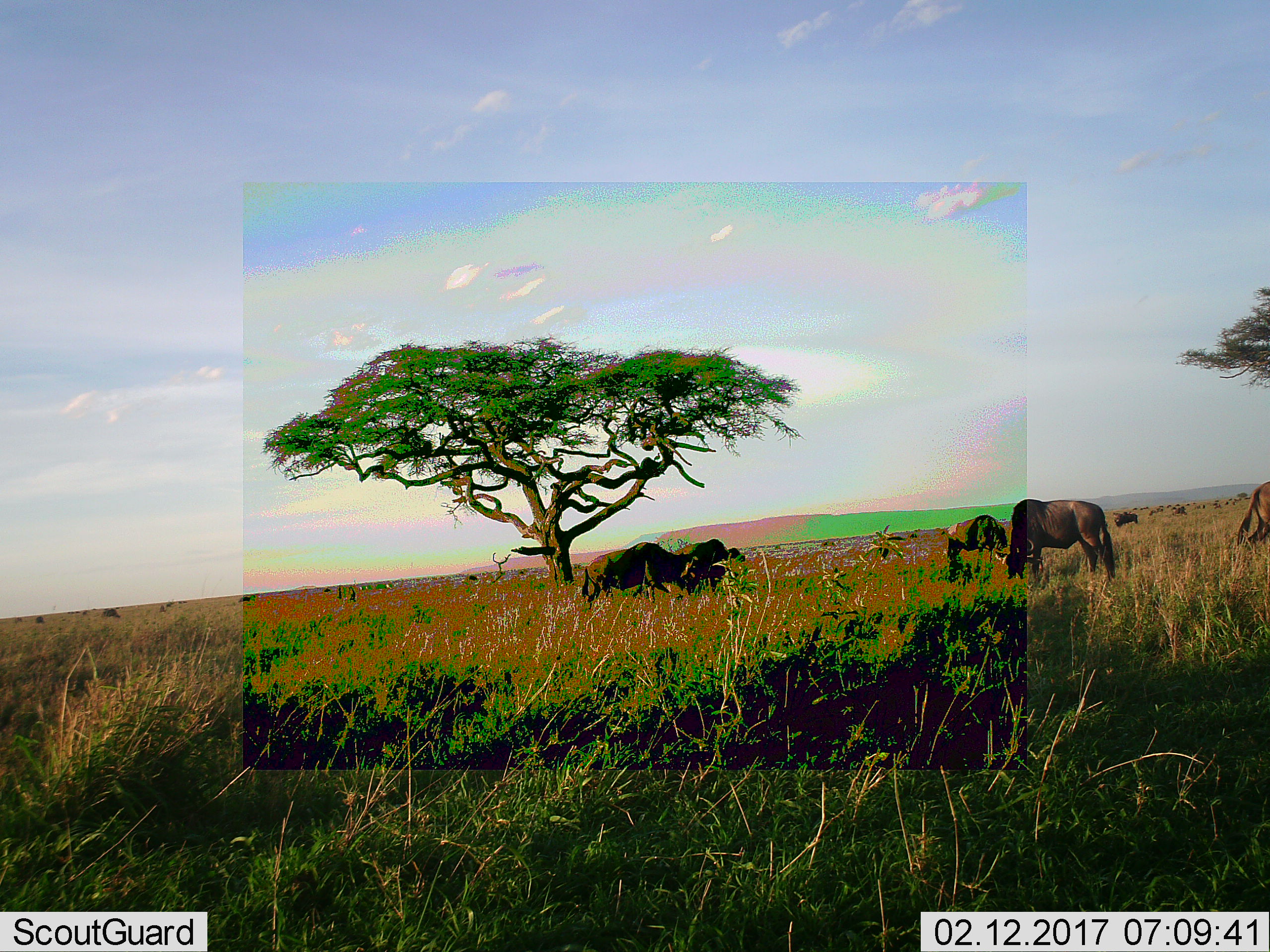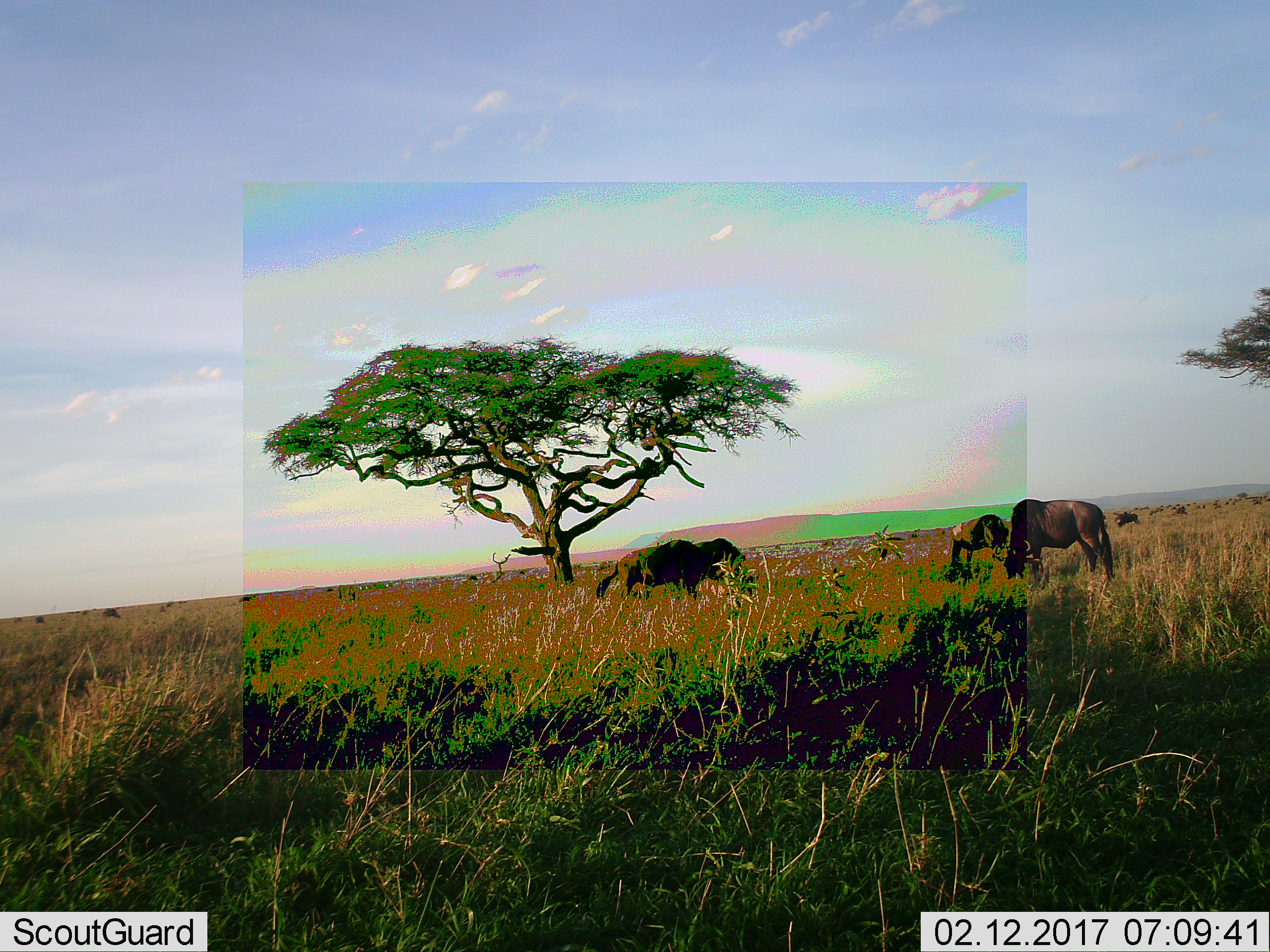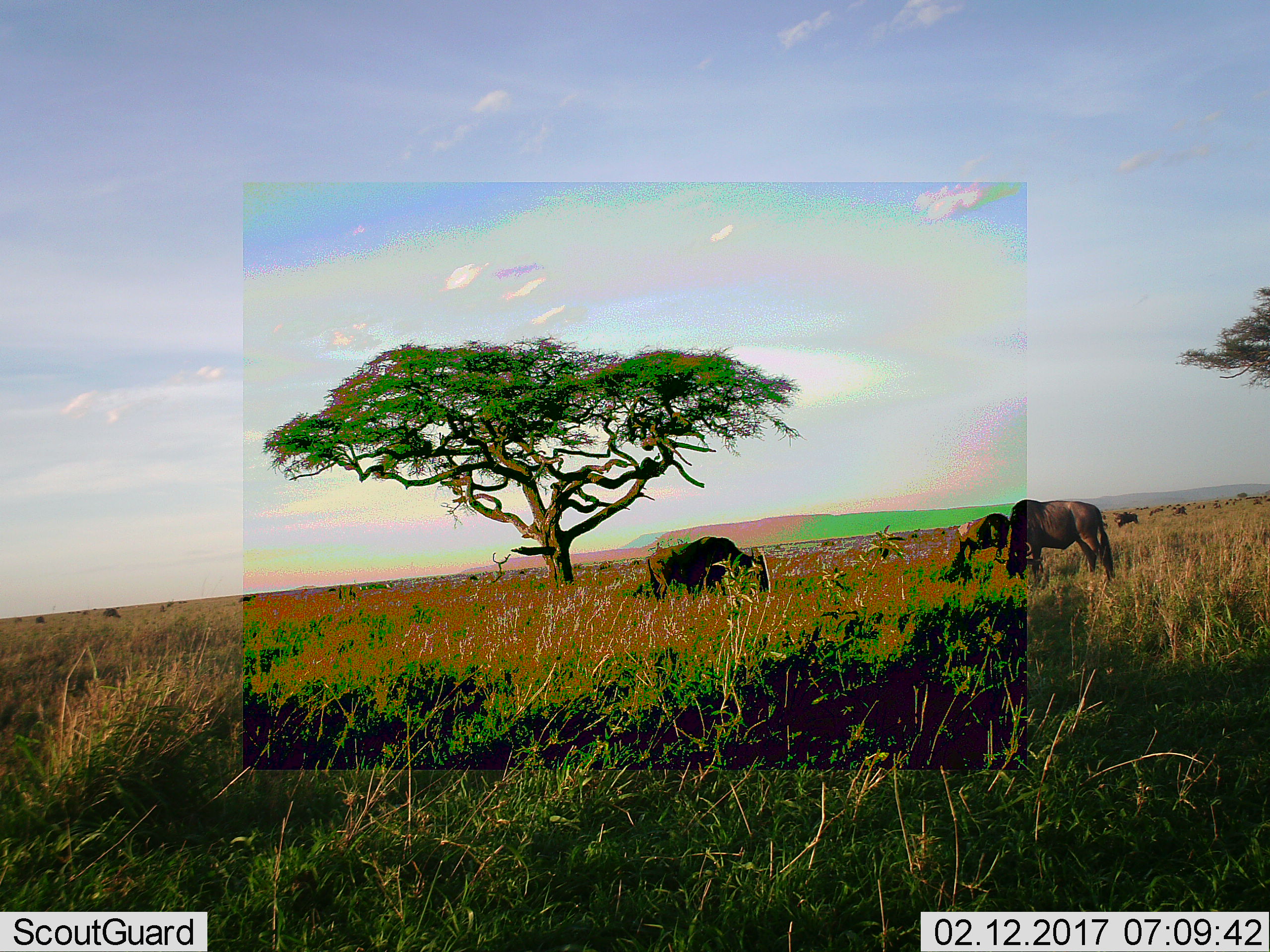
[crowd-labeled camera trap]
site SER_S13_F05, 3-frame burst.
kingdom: Animalia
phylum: Chordata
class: Mammalia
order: Artiodactyla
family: Bovidae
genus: Connochaetes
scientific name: Connochaetes taurinus taurinus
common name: blue wildebeest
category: wildebeestblue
Wildebeestblue (blue wildebeest) (Connochaetes taurinus taurinus), count 5. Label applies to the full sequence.